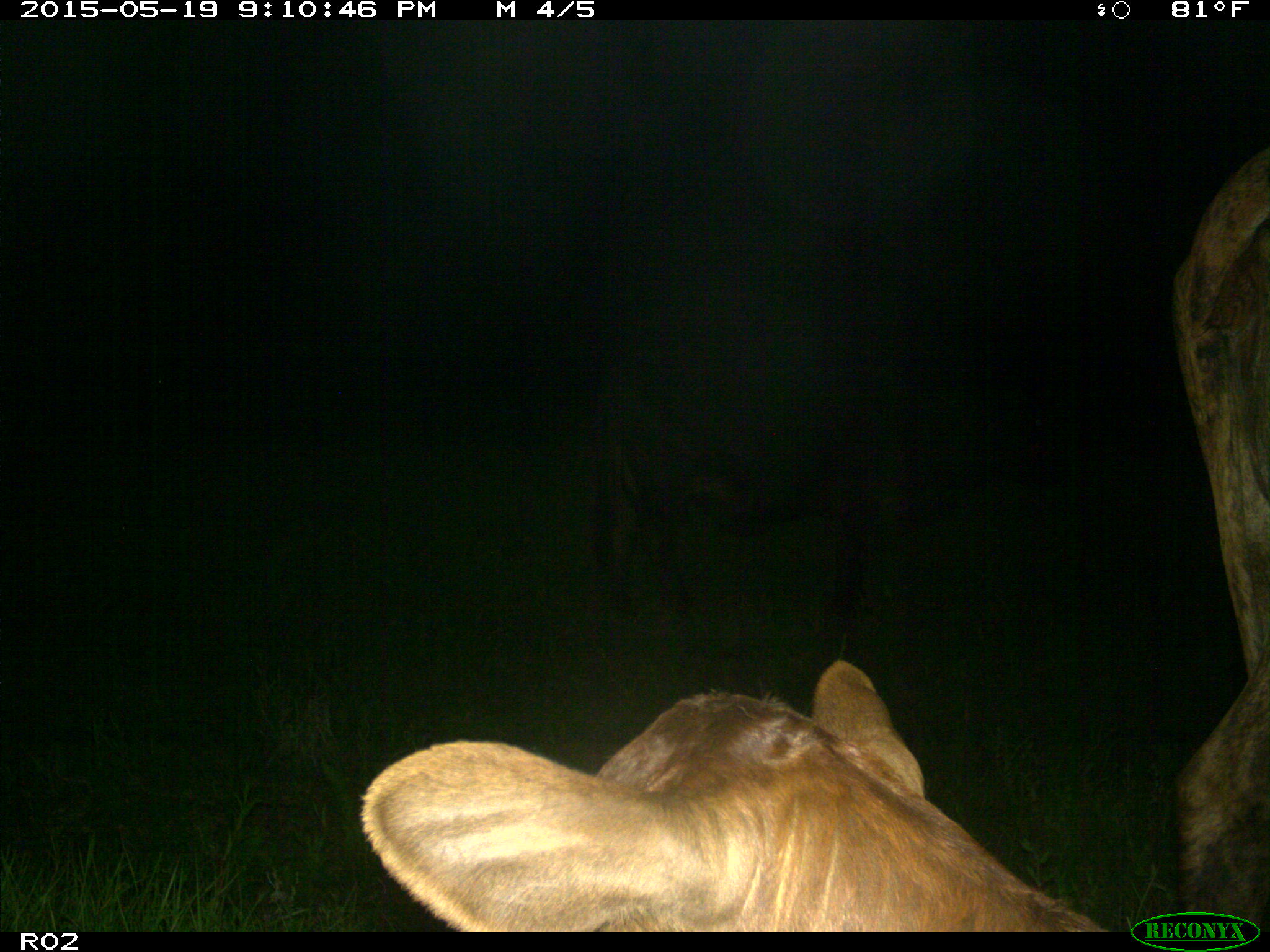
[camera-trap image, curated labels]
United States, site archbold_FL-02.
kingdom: Animalia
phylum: Chordata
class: Mammalia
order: Artiodactyla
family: Bovidae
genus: Bos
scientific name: Bos taurus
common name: domestic cow